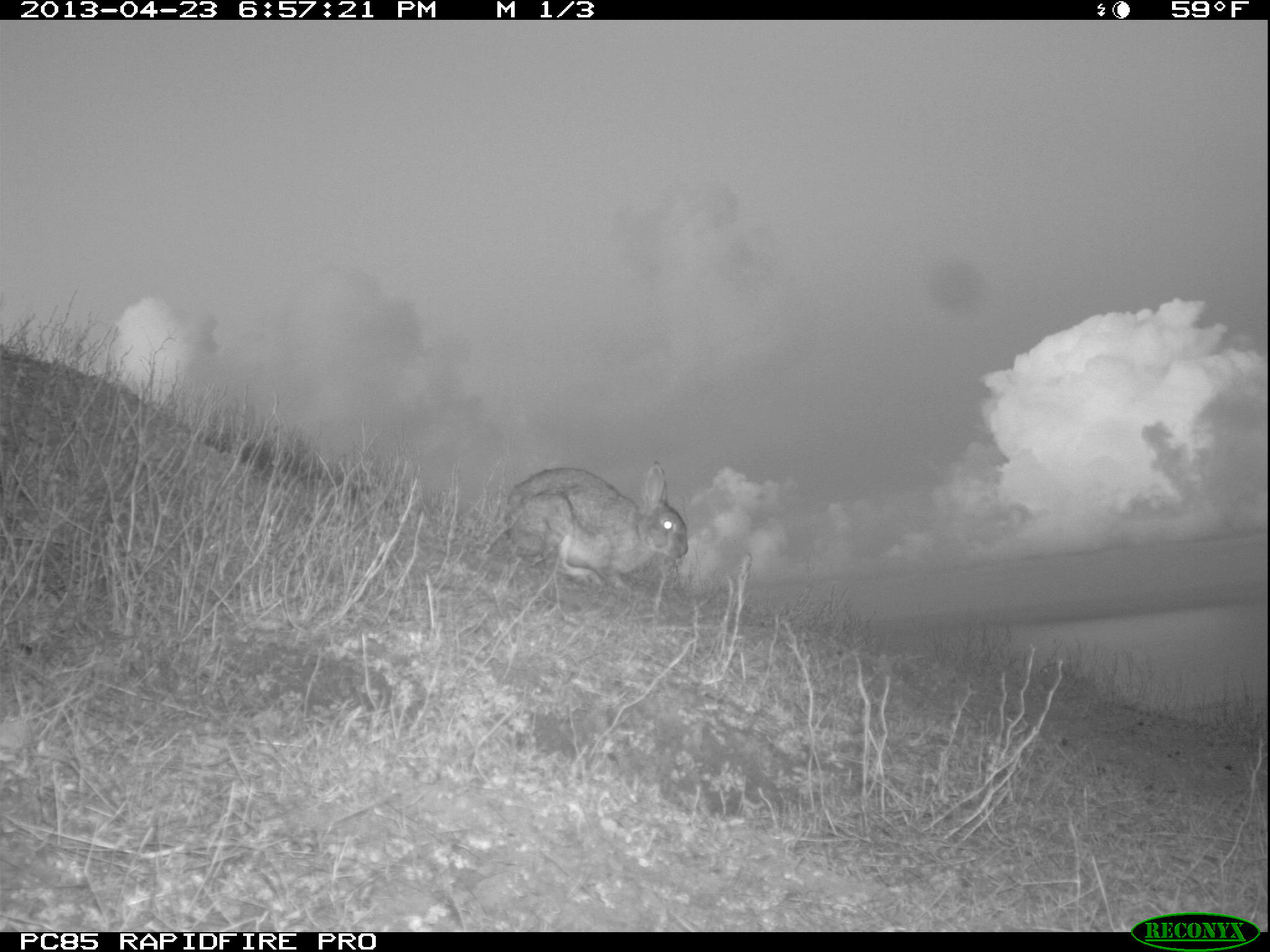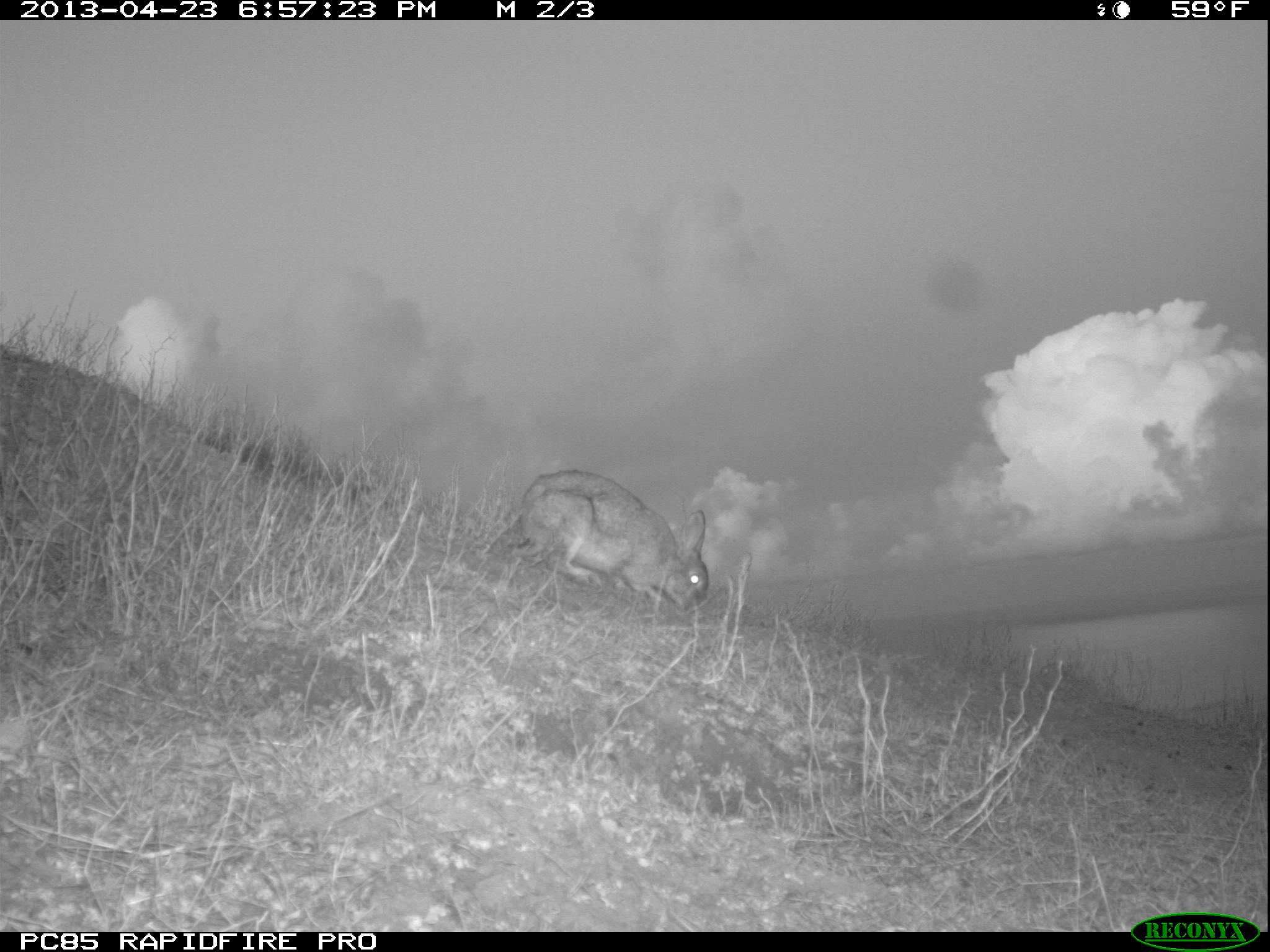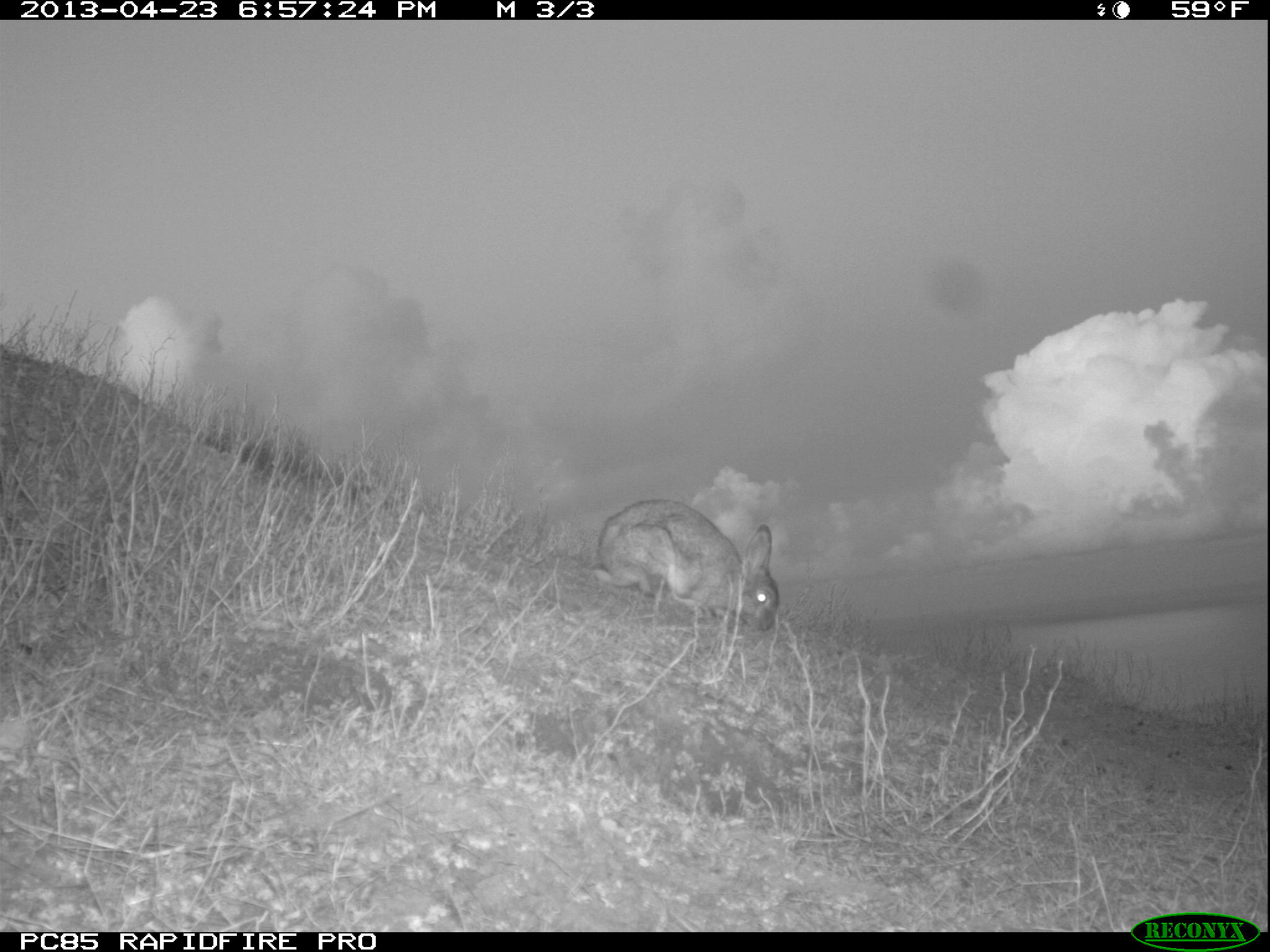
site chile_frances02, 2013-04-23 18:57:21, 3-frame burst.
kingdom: Animalia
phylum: Chordata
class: Mammalia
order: Lagomorpha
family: Leporidae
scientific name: Leporidae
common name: rabbits and hares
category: rabbit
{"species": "rabbit (rabbits and hares) (Leporidae)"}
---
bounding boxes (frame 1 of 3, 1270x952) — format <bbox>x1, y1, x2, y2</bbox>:
rabbit: <bbox>492, 461, 691, 599</bbox>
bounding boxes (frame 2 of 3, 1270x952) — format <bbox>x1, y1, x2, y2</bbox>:
rabbit: <bbox>504, 466, 713, 617</bbox>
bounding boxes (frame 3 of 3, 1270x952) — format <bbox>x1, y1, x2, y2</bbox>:
rabbit: <bbox>589, 496, 778, 637</bbox>